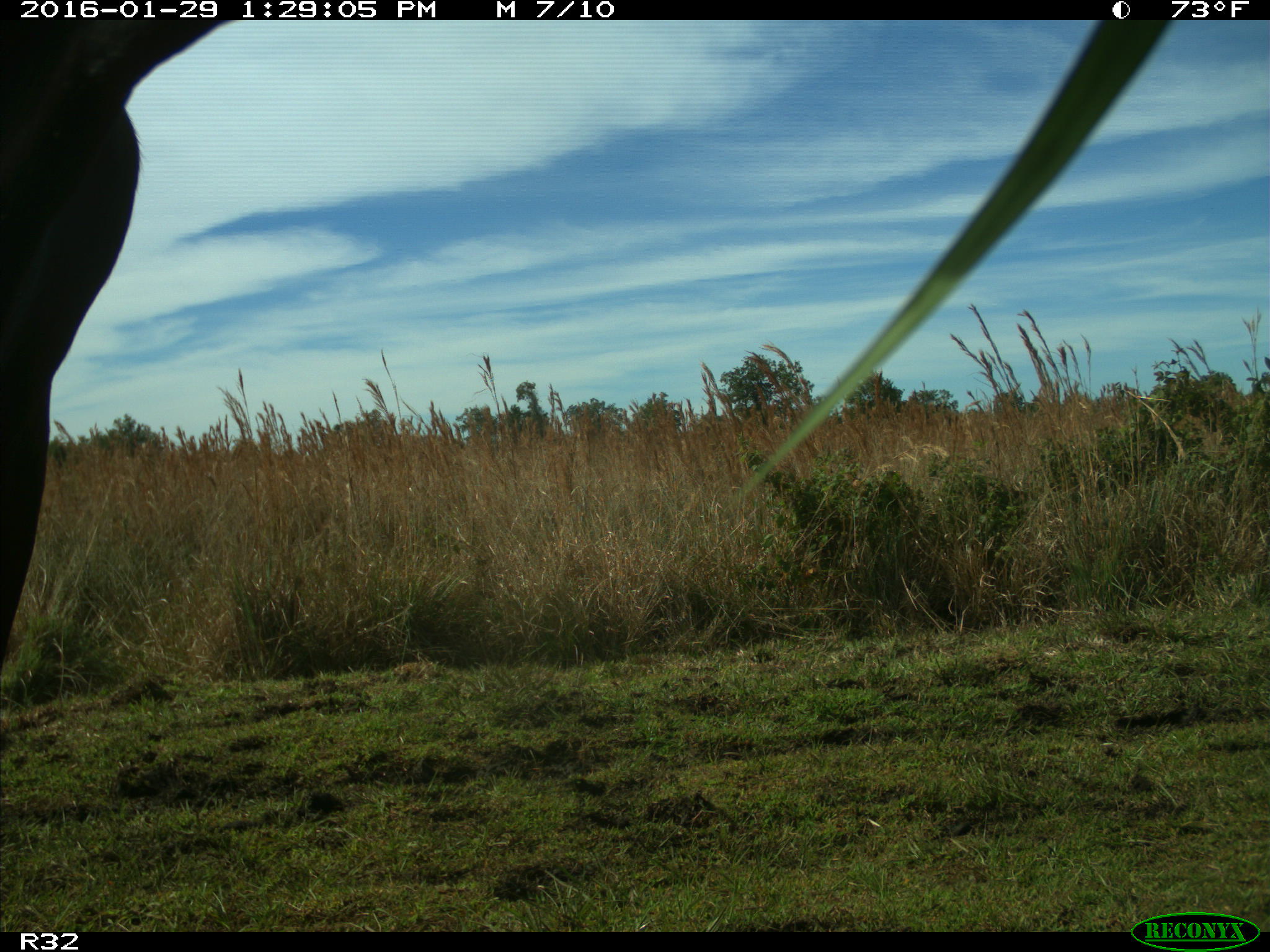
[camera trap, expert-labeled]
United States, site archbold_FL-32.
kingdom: Animalia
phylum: Chordata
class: Mammalia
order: Artiodactyla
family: Bovidae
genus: Bos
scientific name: Bos taurus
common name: domestic cow